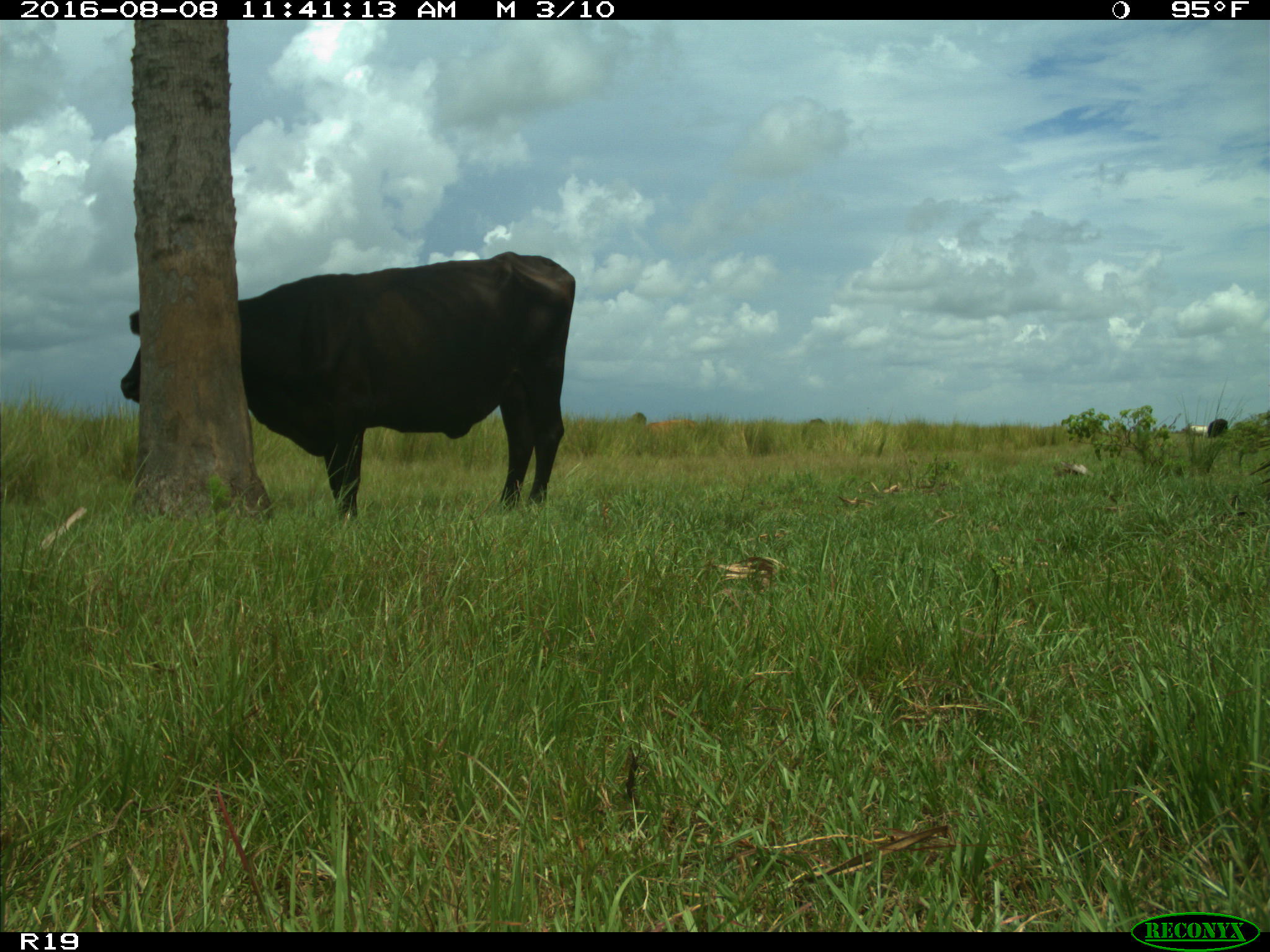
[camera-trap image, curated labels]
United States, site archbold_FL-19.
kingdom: Animalia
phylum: Chordata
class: Mammalia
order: Artiodactyla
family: Bovidae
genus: Bos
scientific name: Bos taurus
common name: domestic cow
Bos taurus (domestic cow).